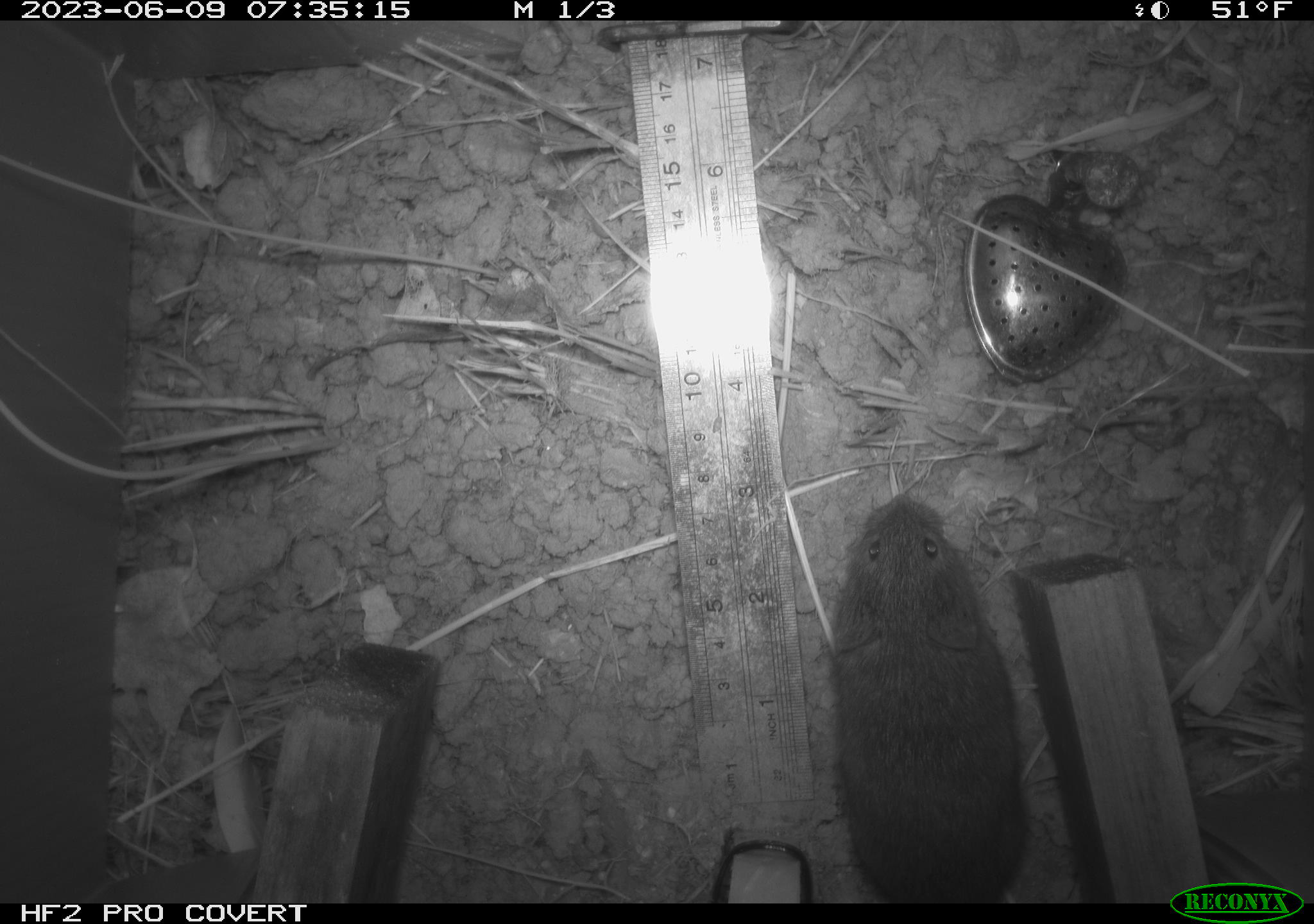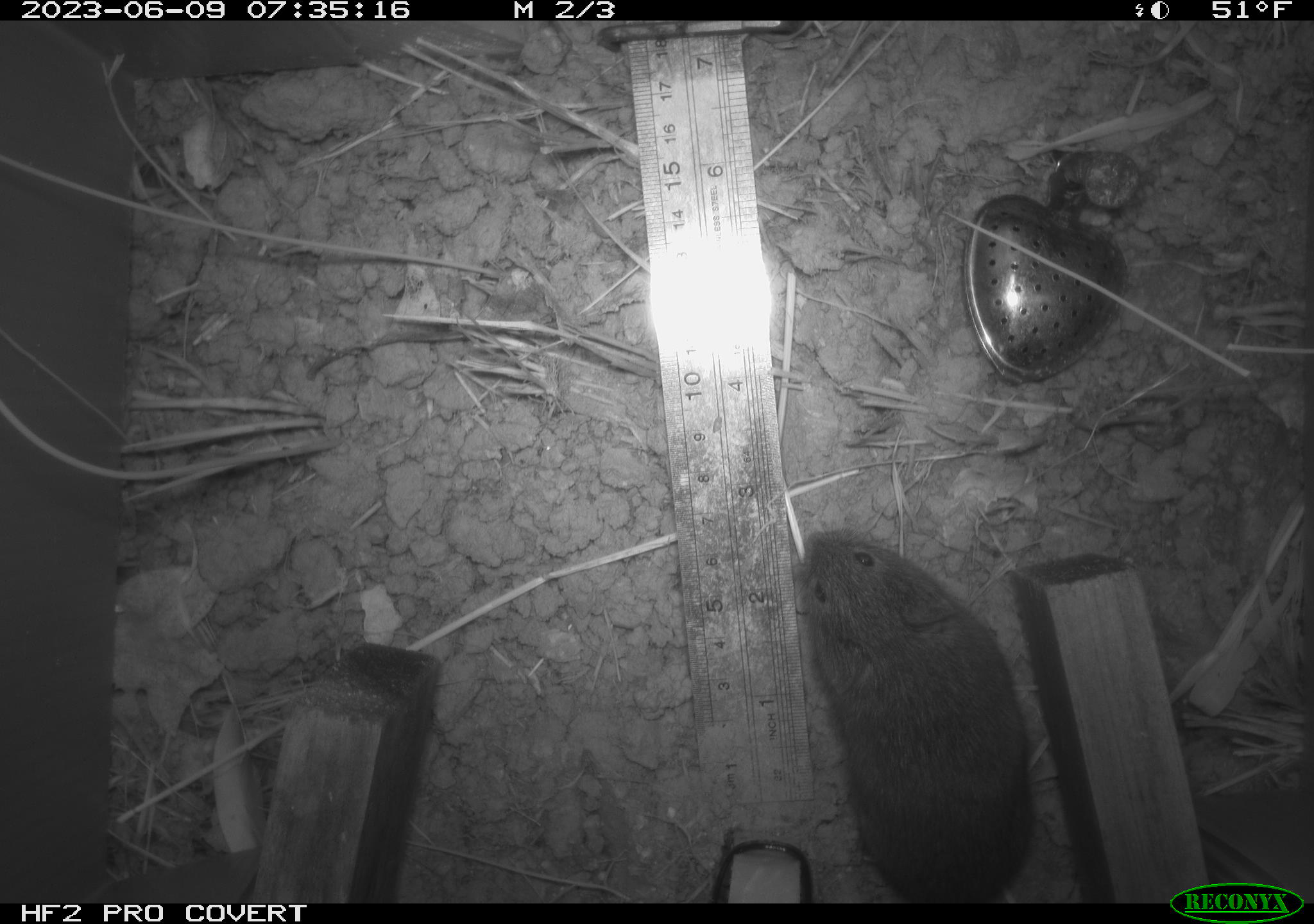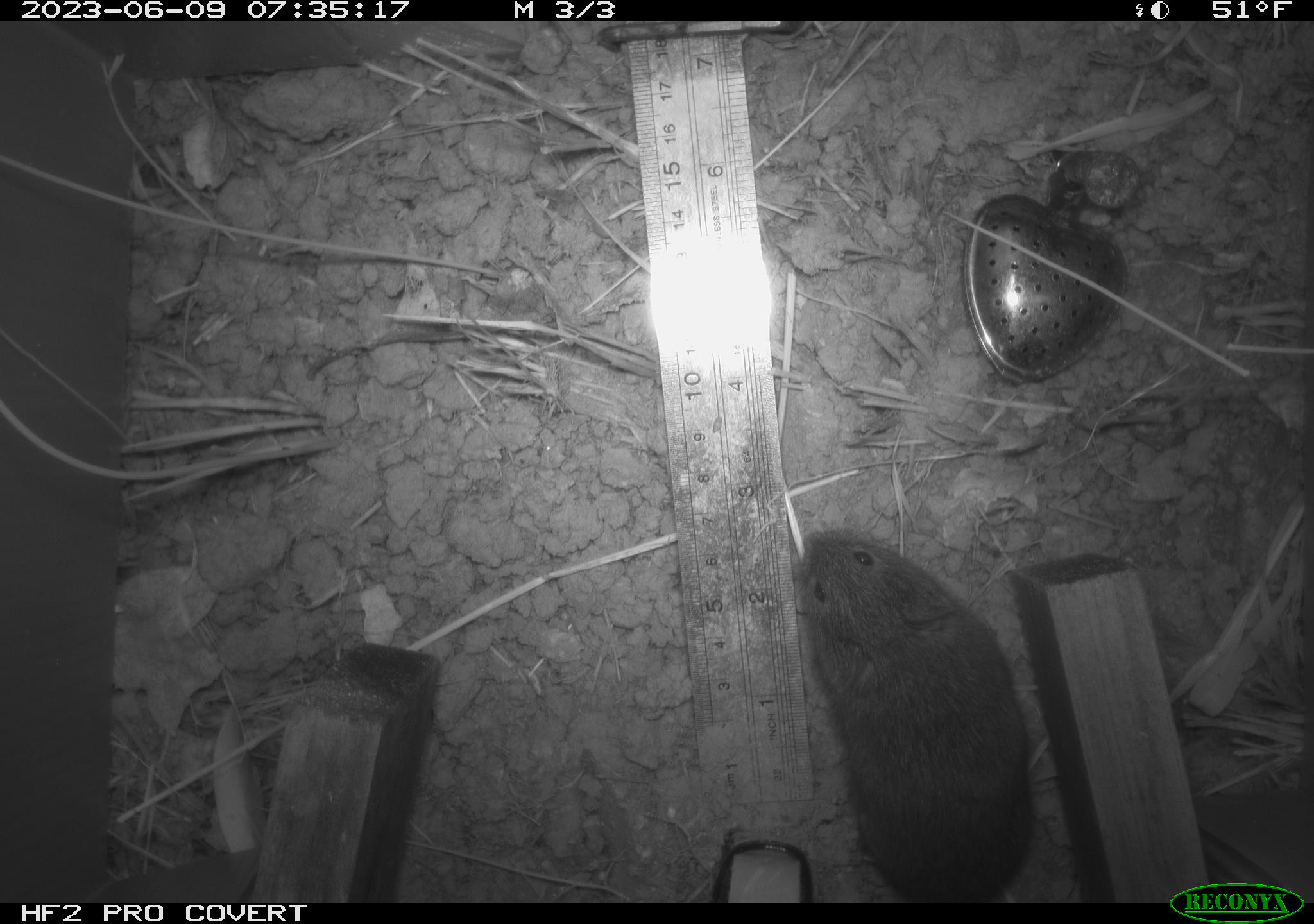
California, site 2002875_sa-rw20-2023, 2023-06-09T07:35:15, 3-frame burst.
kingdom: Animalia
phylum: Chordata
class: Mammalia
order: Rodentia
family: Cricetidae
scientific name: Arvicolinae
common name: voles, lemmings, and muskrats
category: arvicolinae subfamily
Arvicolinae subfamily (voles, lemmings, and muskrats) (Arvicolinae).